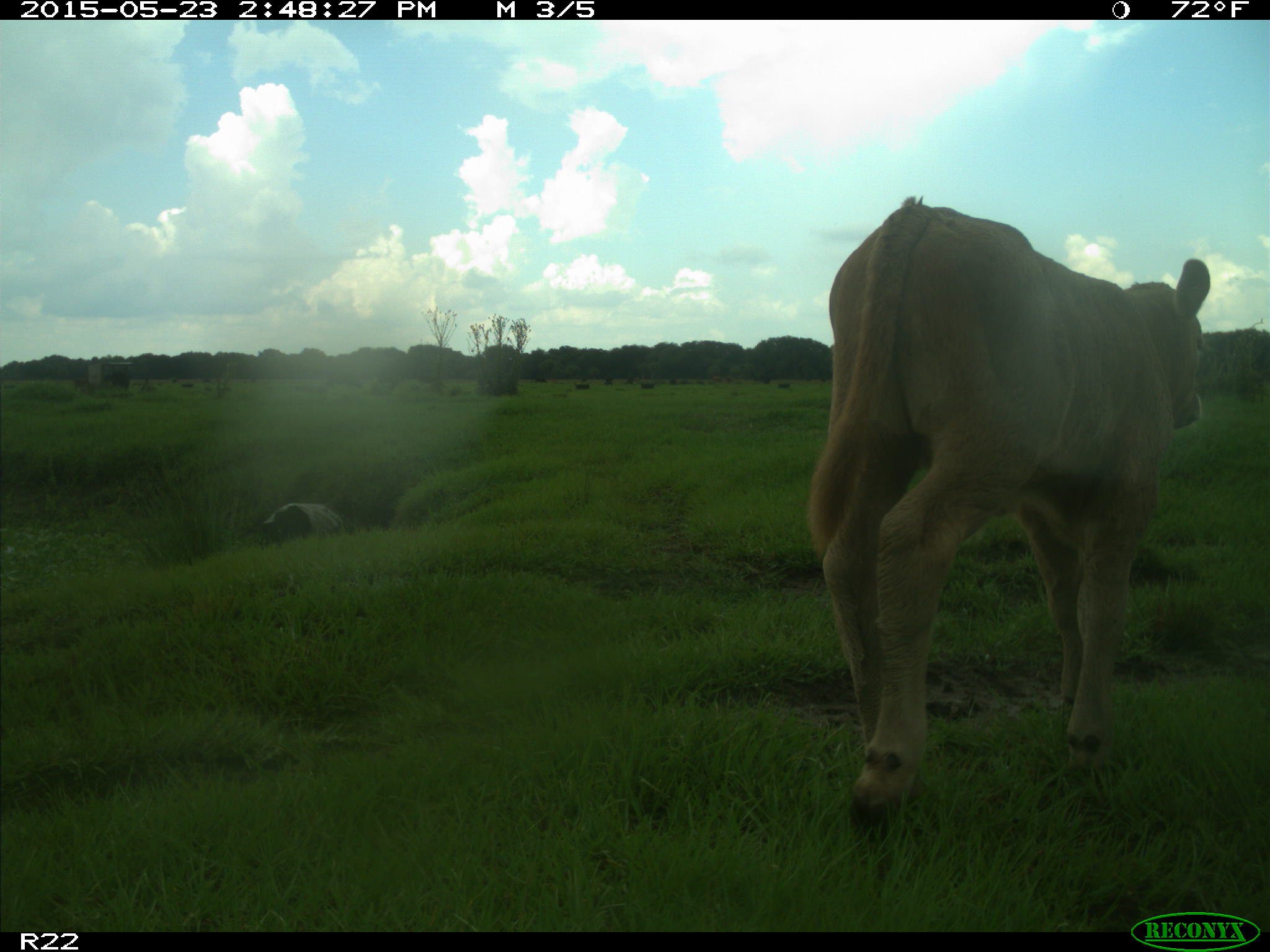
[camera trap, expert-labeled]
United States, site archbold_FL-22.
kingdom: Animalia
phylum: Chordata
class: Mammalia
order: Artiodactyla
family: Bovidae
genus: Bos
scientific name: Bos taurus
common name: domestic cow